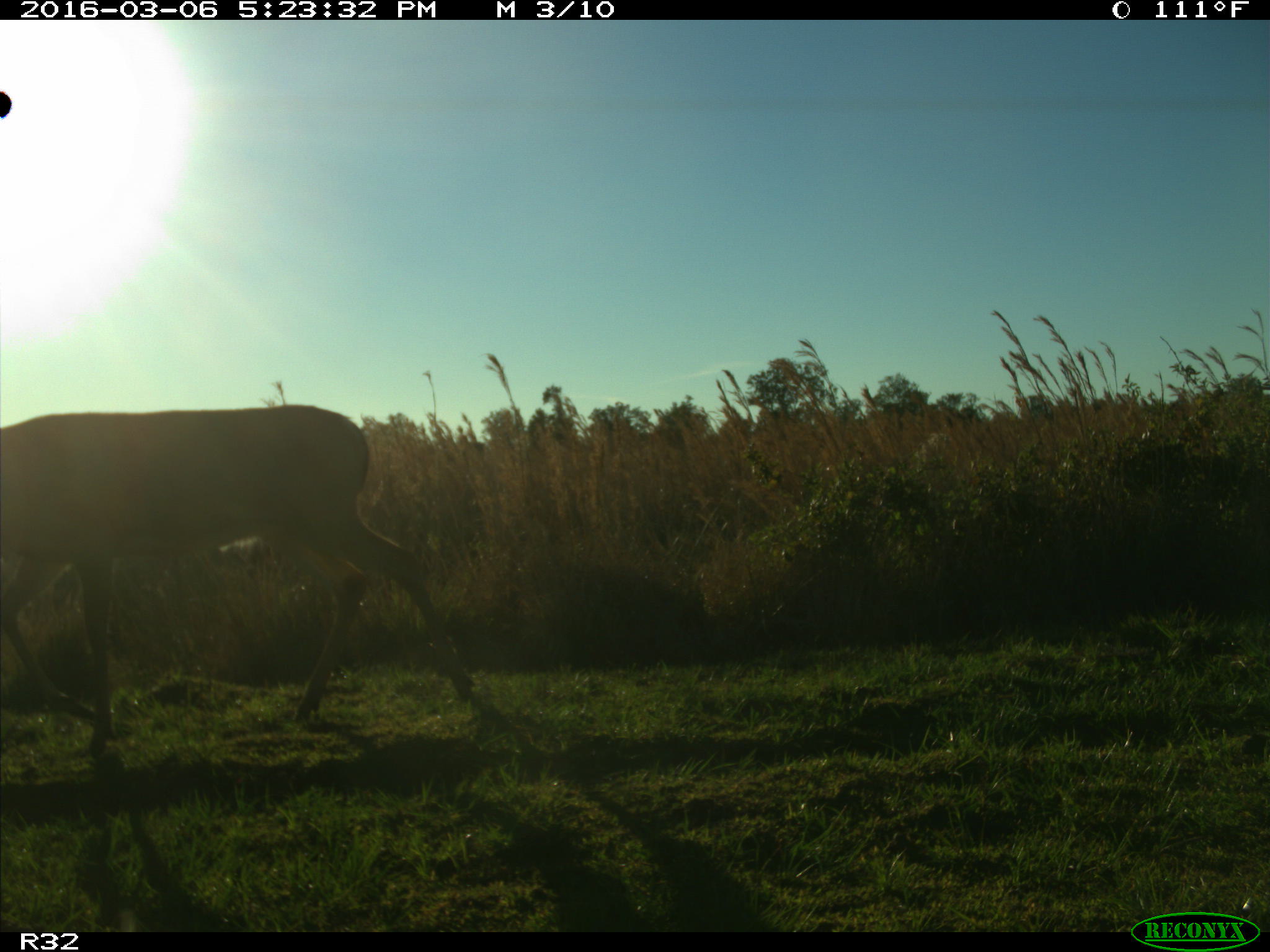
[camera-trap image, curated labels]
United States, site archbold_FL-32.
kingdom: Animalia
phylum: Chordata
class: Mammalia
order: Artiodactyla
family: Cervidae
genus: Odocoileus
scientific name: Odocoileus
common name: deer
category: unidentified deer